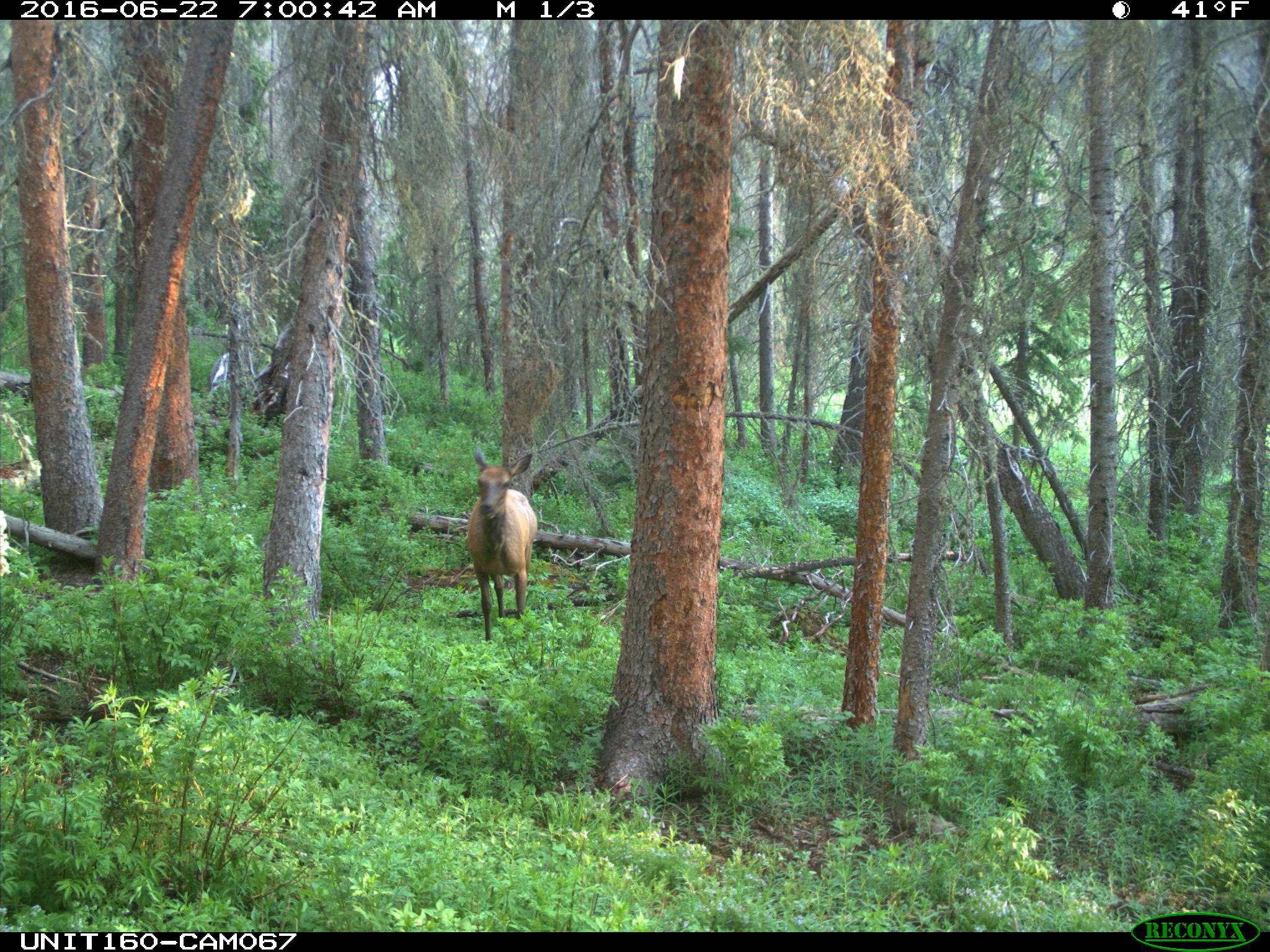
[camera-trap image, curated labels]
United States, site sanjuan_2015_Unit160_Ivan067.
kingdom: Animalia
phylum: Chordata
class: Mammalia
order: Artiodactyla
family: Cervidae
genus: Cervus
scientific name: Cervus elaphus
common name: red deer